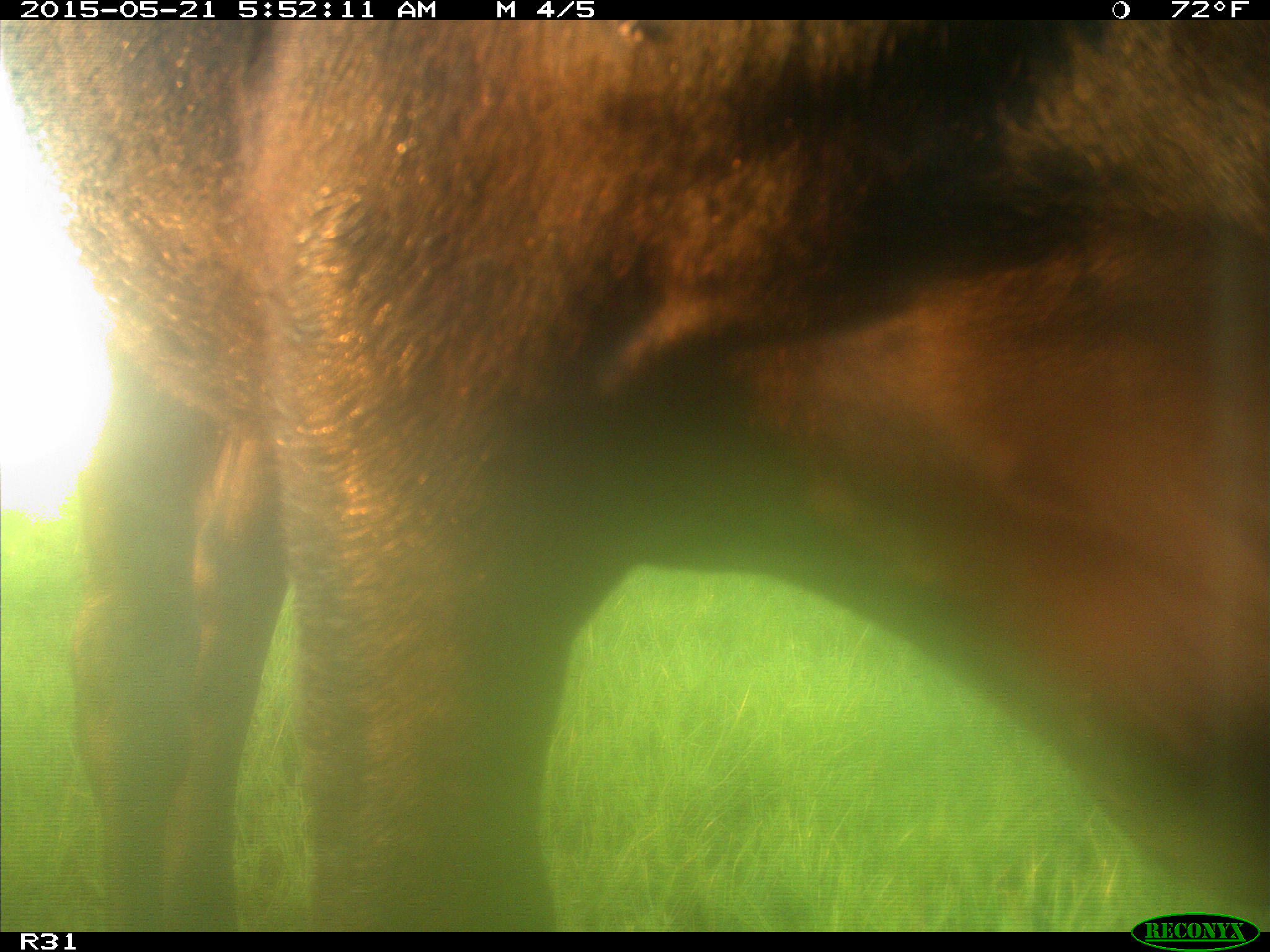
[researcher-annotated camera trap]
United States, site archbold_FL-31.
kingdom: Animalia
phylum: Chordata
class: Mammalia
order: Artiodactyla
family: Bovidae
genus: Bos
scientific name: Bos taurus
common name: domestic cow